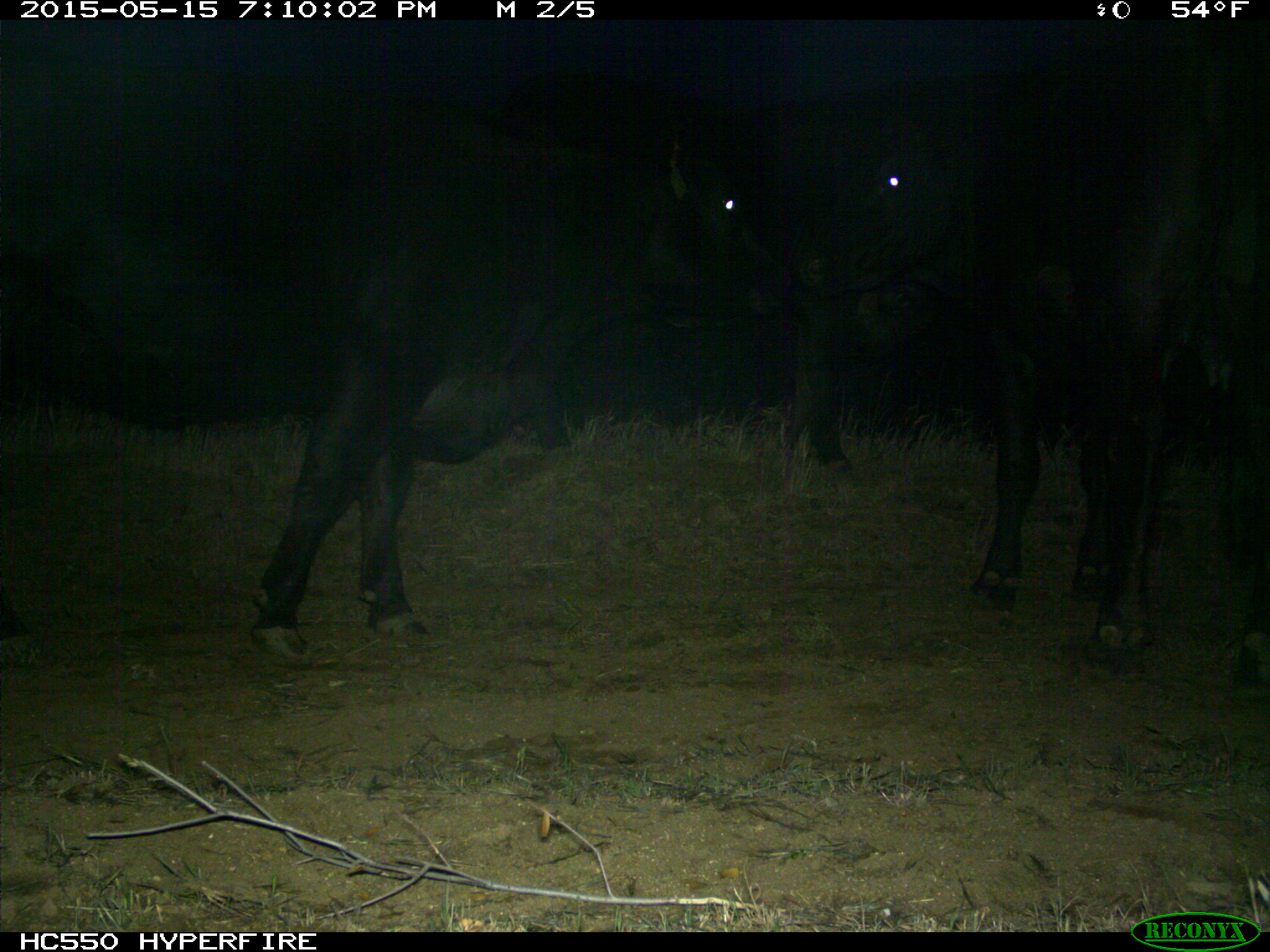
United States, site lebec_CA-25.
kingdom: Animalia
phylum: Chordata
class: Mammalia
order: Artiodactyla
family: Bovidae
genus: Bos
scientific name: Bos taurus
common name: domestic cow